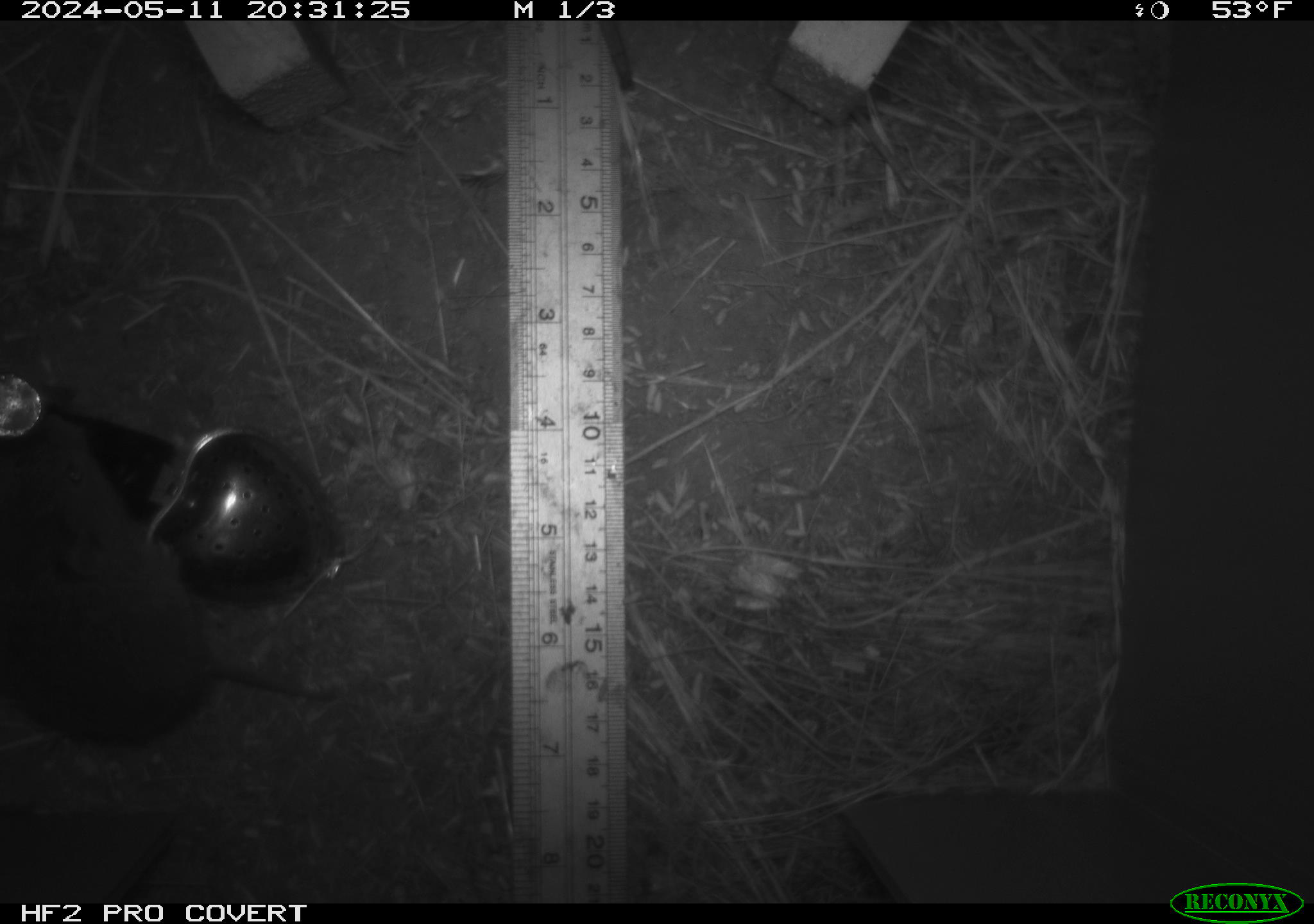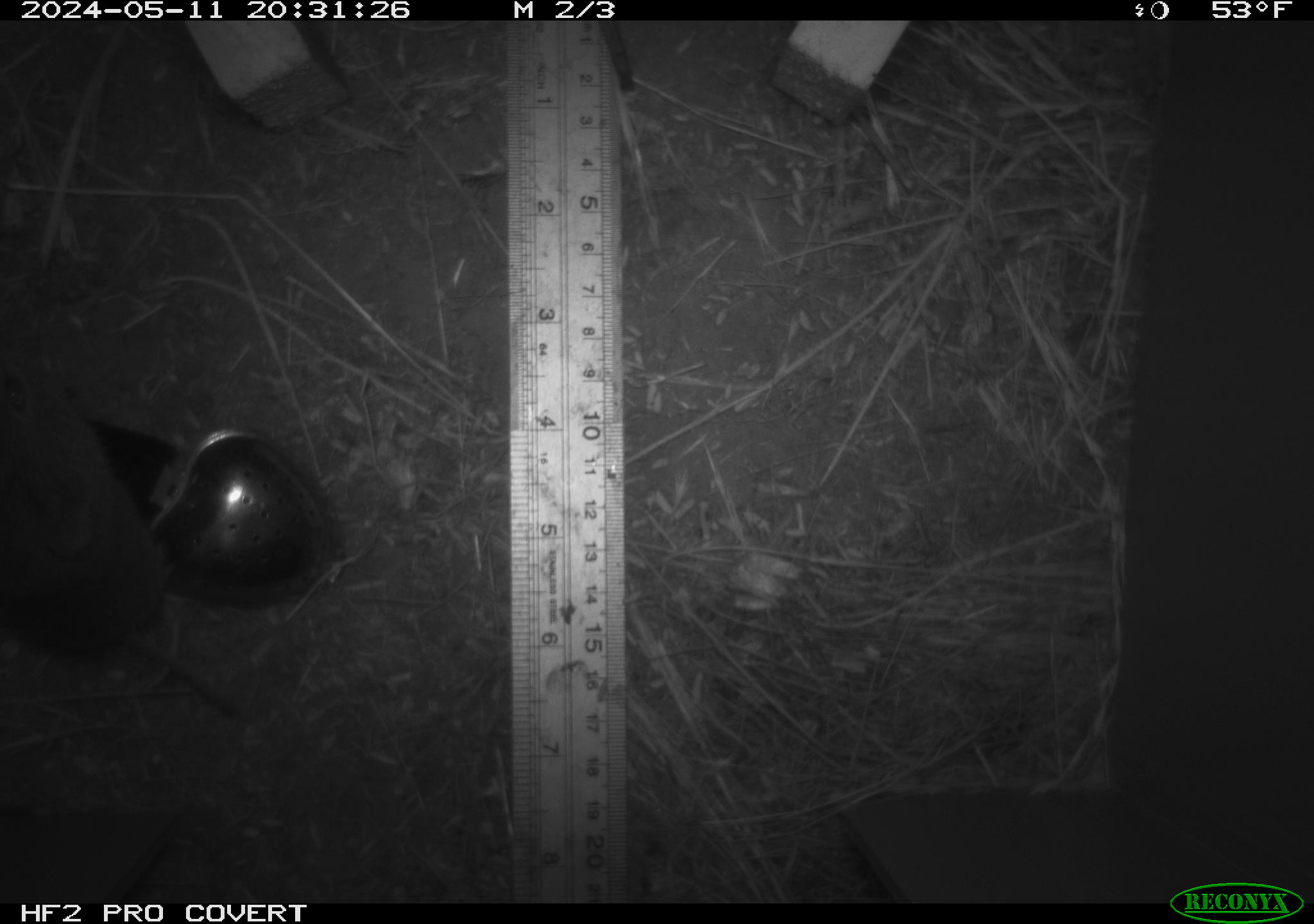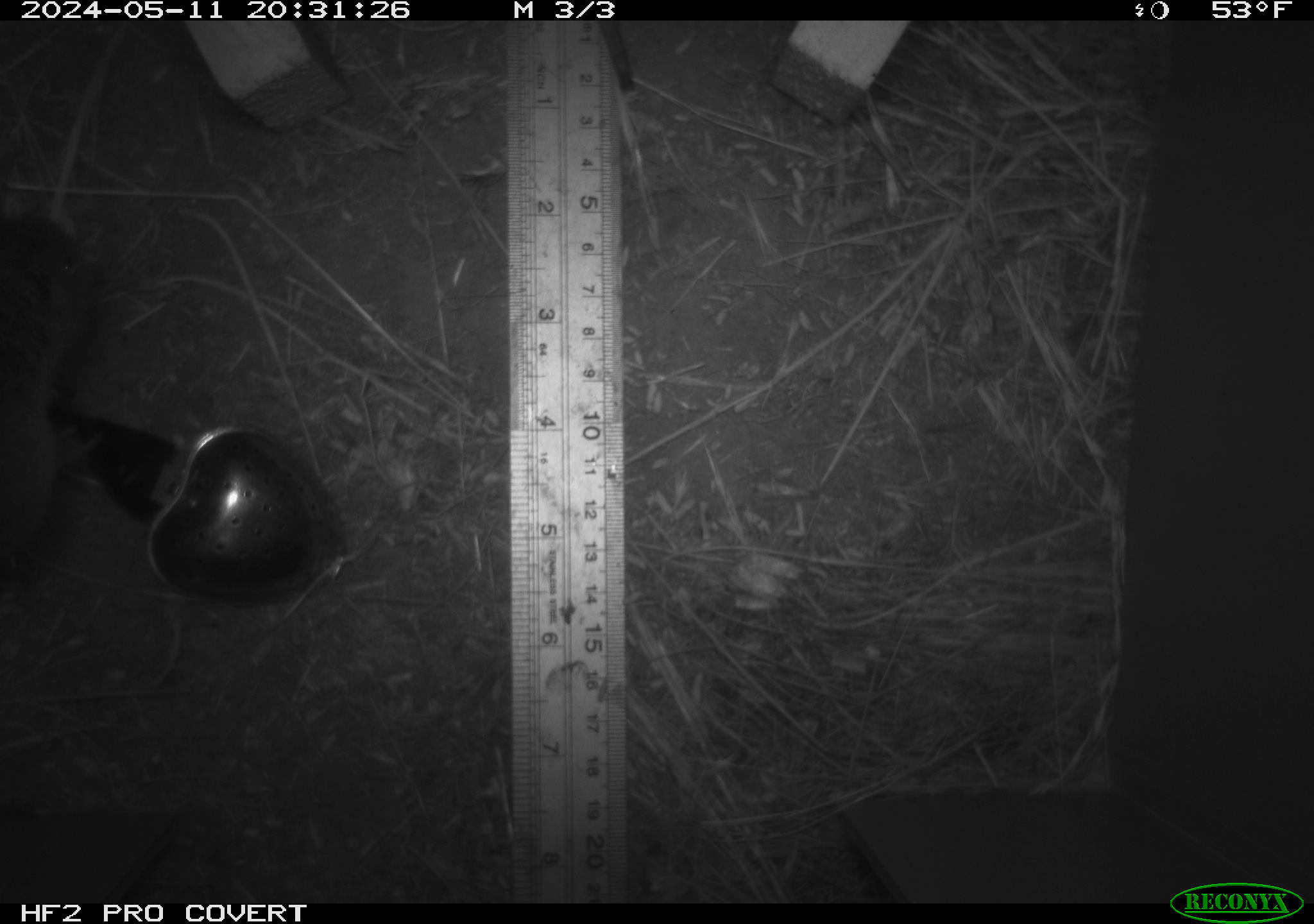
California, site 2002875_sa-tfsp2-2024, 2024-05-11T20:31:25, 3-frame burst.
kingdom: Animalia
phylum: Chordata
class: Mammalia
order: Rodentia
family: Cricetidae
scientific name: Arvicolinae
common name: voles, lemmings, and muskrats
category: arvicolinae subfamily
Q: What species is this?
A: Arvicolinae subfamily (voles, lemmings, and muskrats) (Arvicolinae).